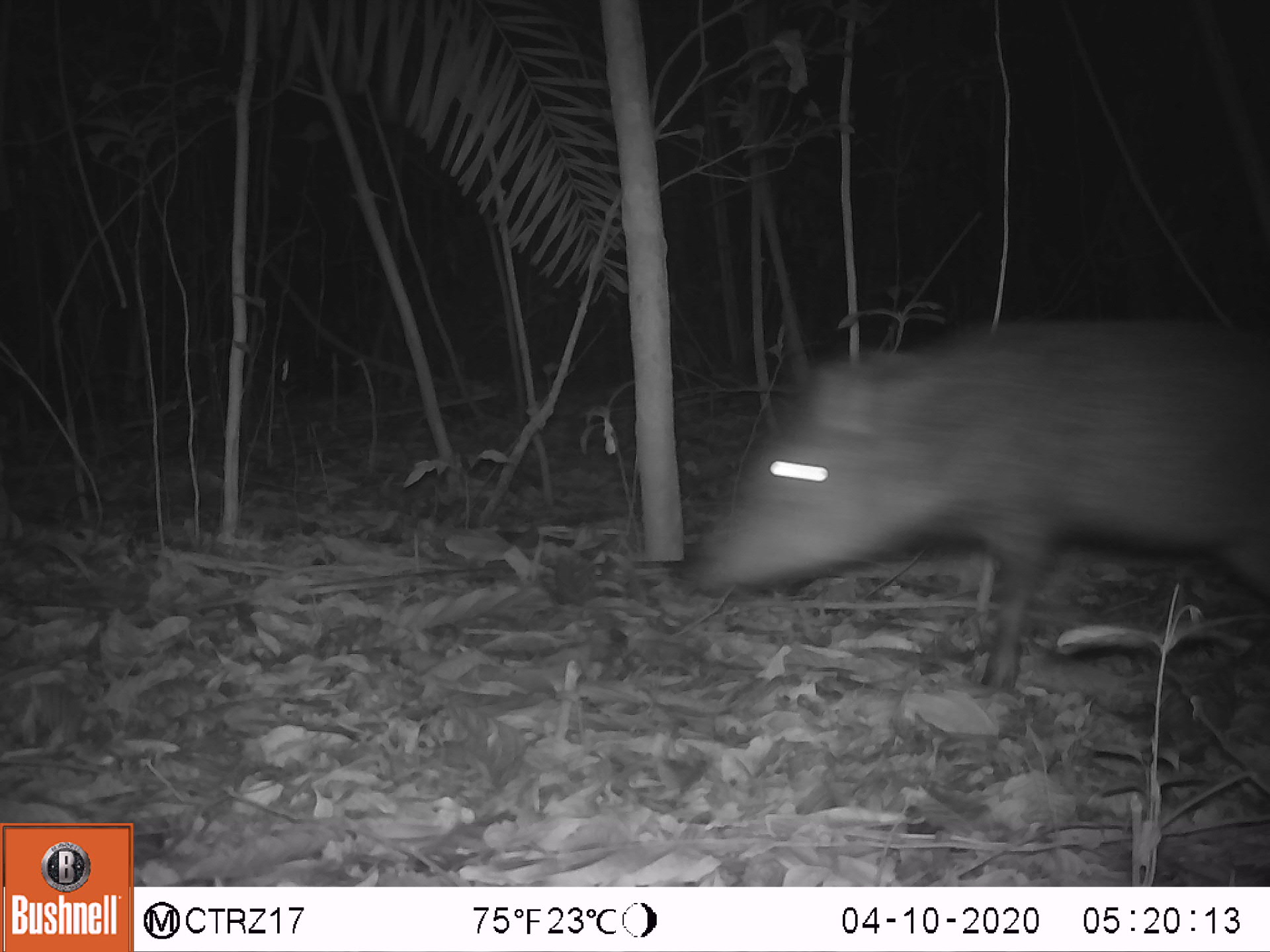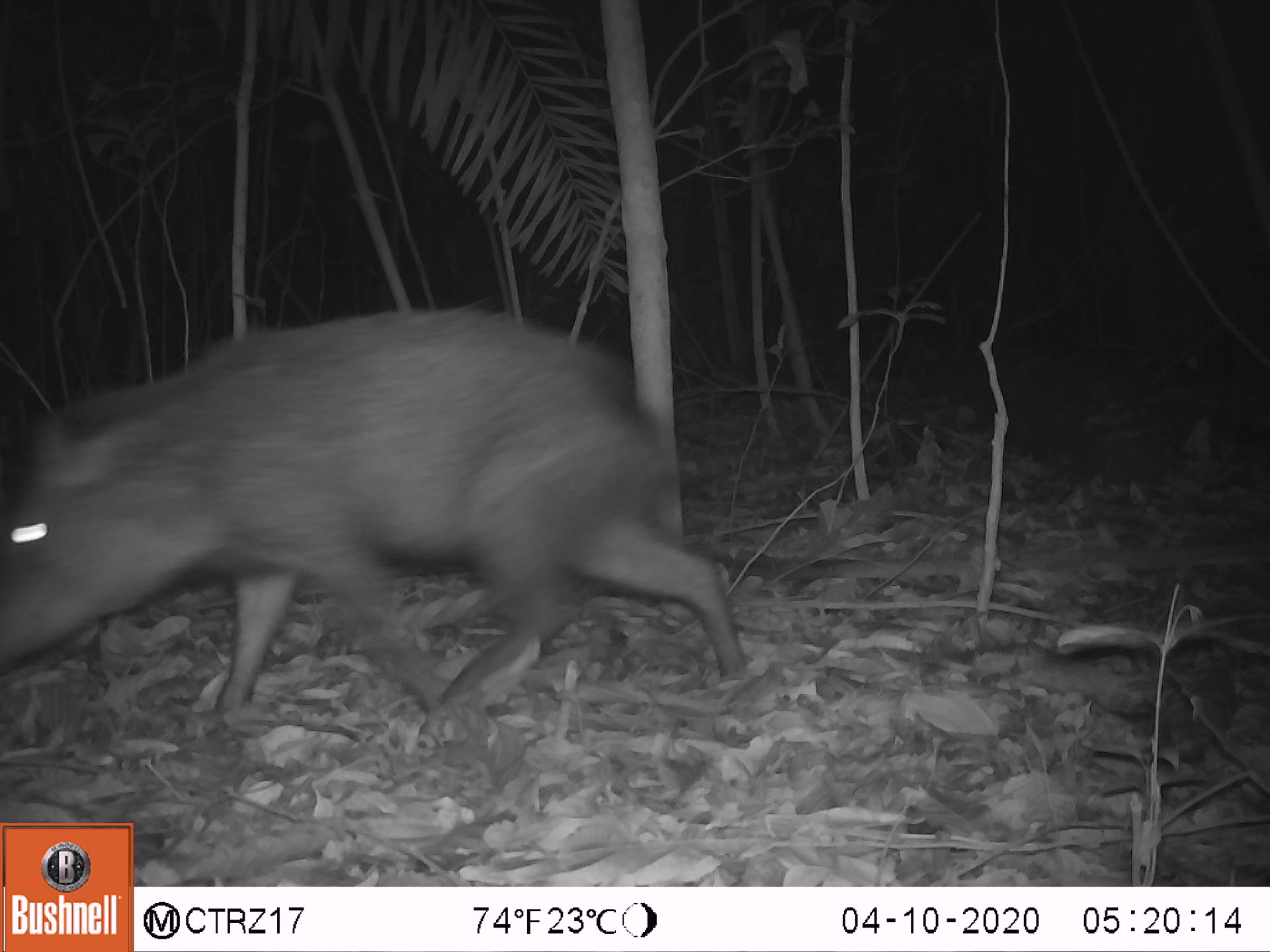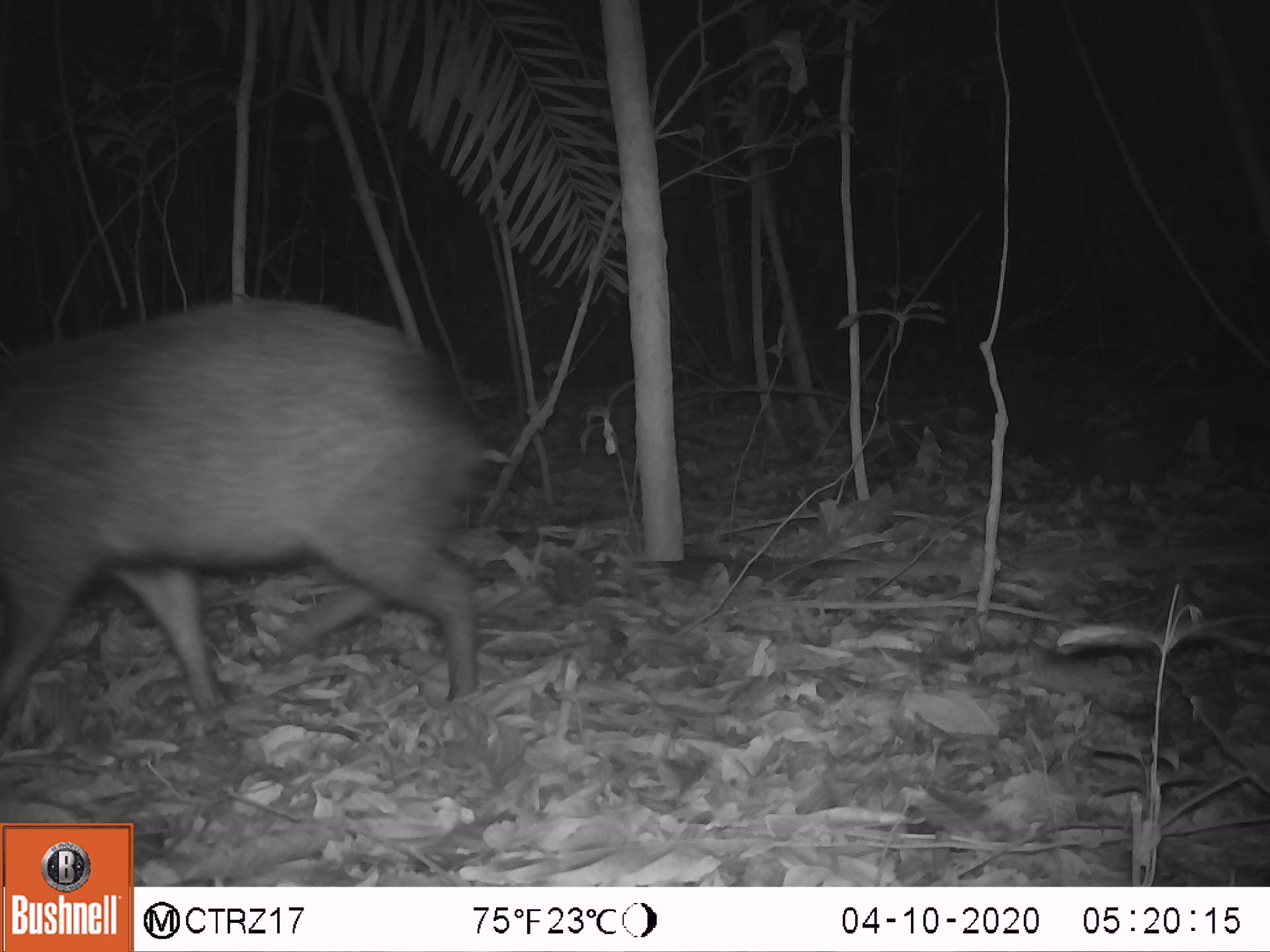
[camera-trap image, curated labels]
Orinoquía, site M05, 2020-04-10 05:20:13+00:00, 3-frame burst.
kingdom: Animalia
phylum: Chordata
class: Mammalia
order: Artiodactyla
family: Tayassuidae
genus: Pecari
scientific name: Pecari tajacu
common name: collared peccary